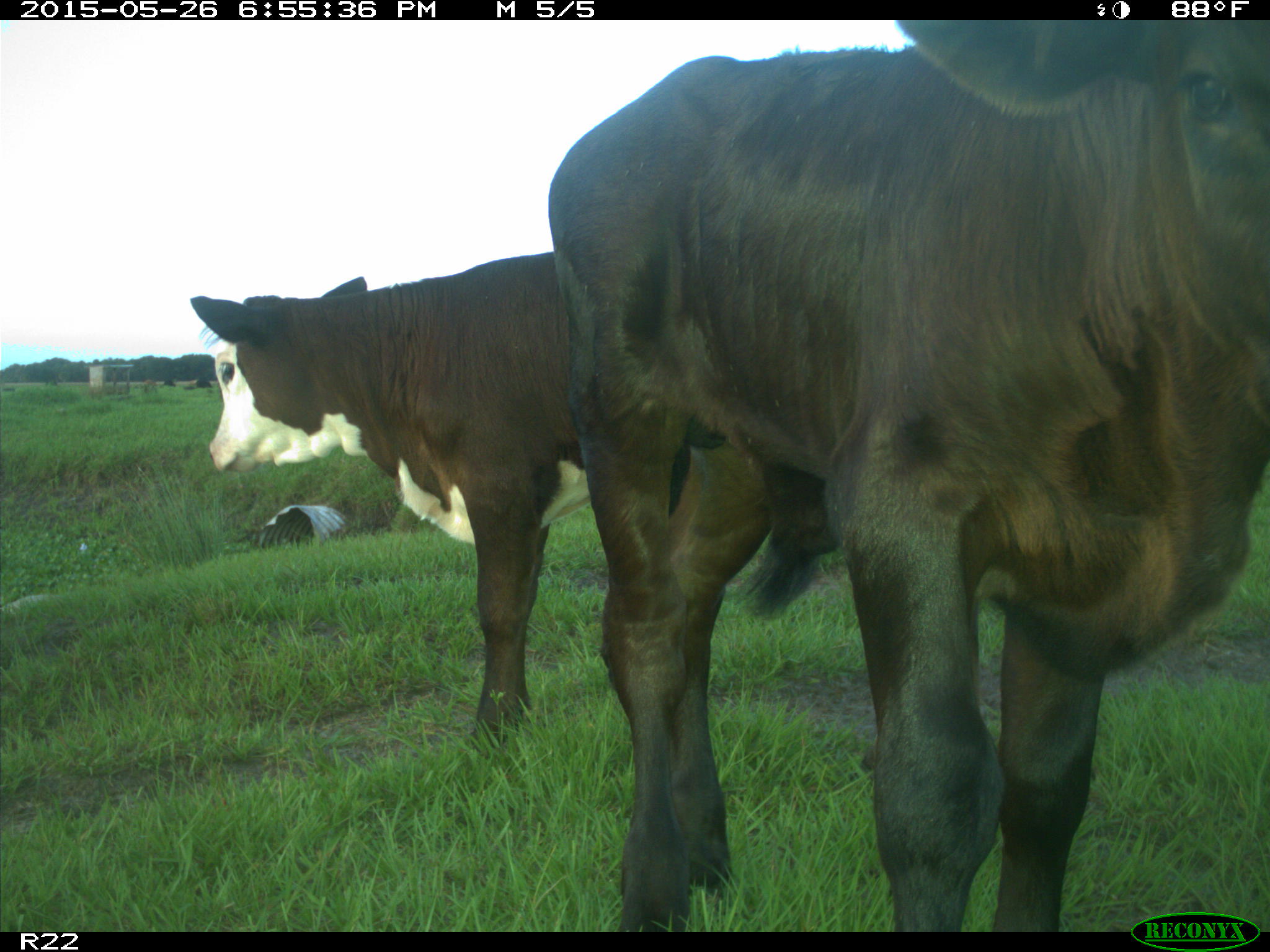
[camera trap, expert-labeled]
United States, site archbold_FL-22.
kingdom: Animalia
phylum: Chordata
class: Mammalia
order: Artiodactyla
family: Bovidae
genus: Bos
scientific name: Bos taurus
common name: domestic cow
Bos taurus (domestic cow).